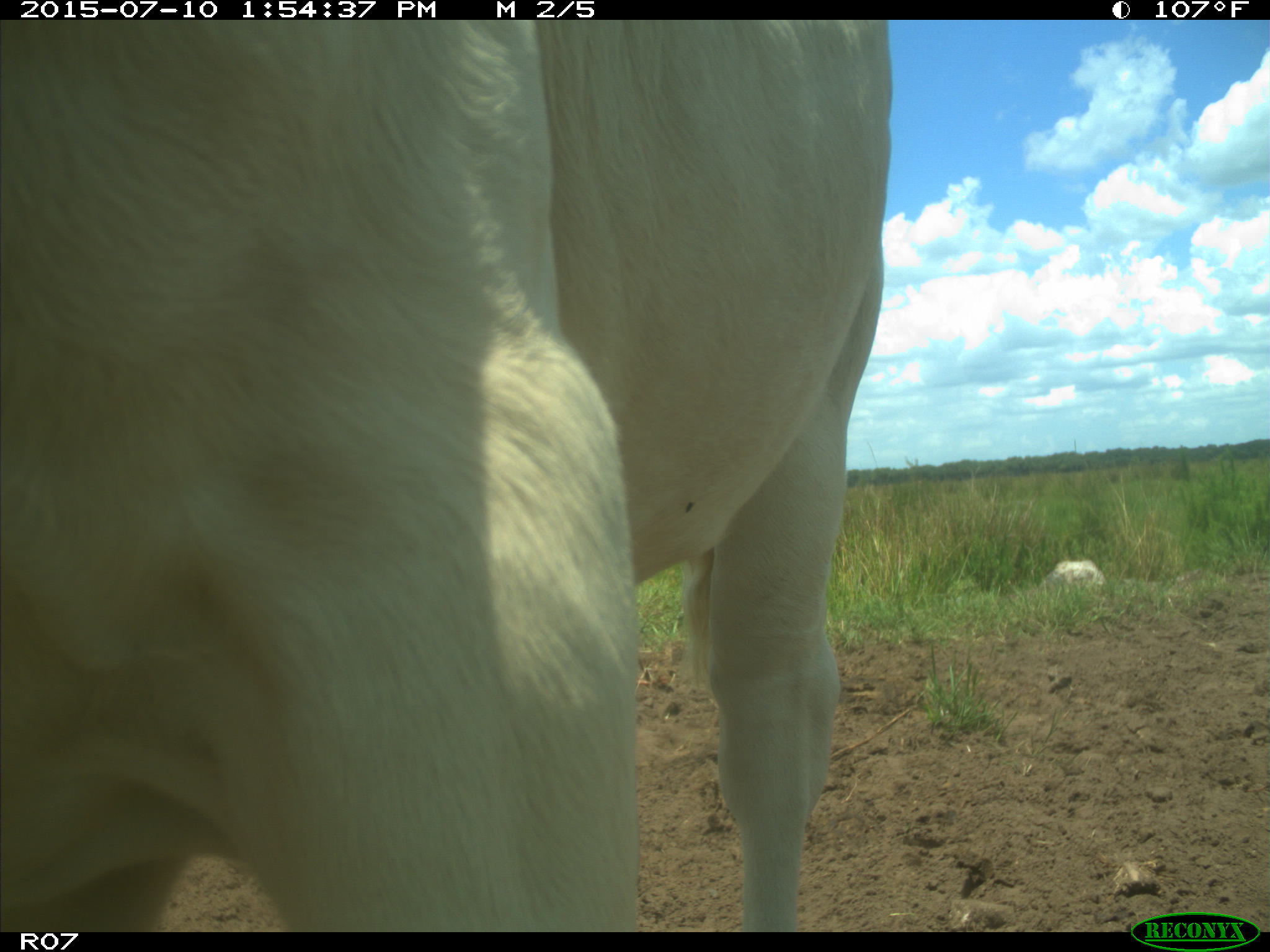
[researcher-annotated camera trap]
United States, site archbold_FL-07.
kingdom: Animalia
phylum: Chordata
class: Mammalia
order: Artiodactyla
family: Bovidae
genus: Bos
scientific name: Bos taurus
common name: domestic cow